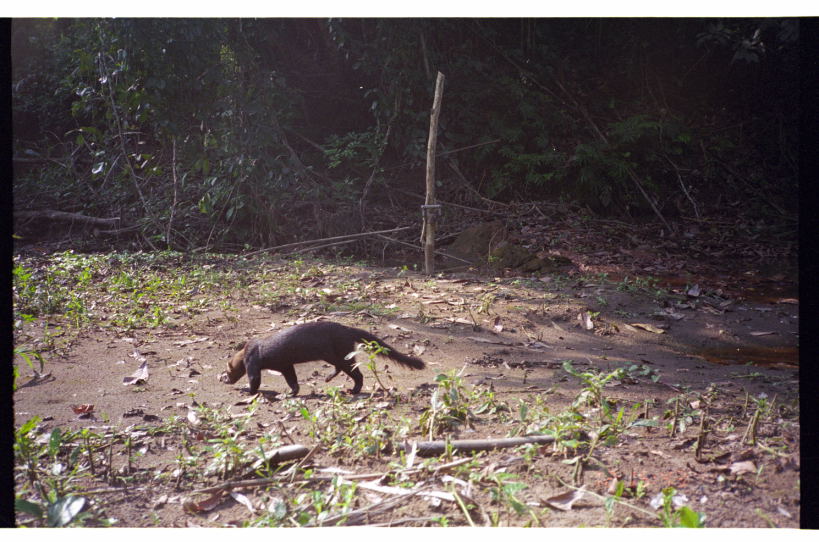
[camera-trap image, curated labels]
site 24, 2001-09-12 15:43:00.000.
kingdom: Animalia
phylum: Chordata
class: Mammalia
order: Carnivora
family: Mustelidae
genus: Eira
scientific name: Eira barbara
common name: tayra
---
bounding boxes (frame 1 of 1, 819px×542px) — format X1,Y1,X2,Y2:
eira barbara: 224,320,426,397